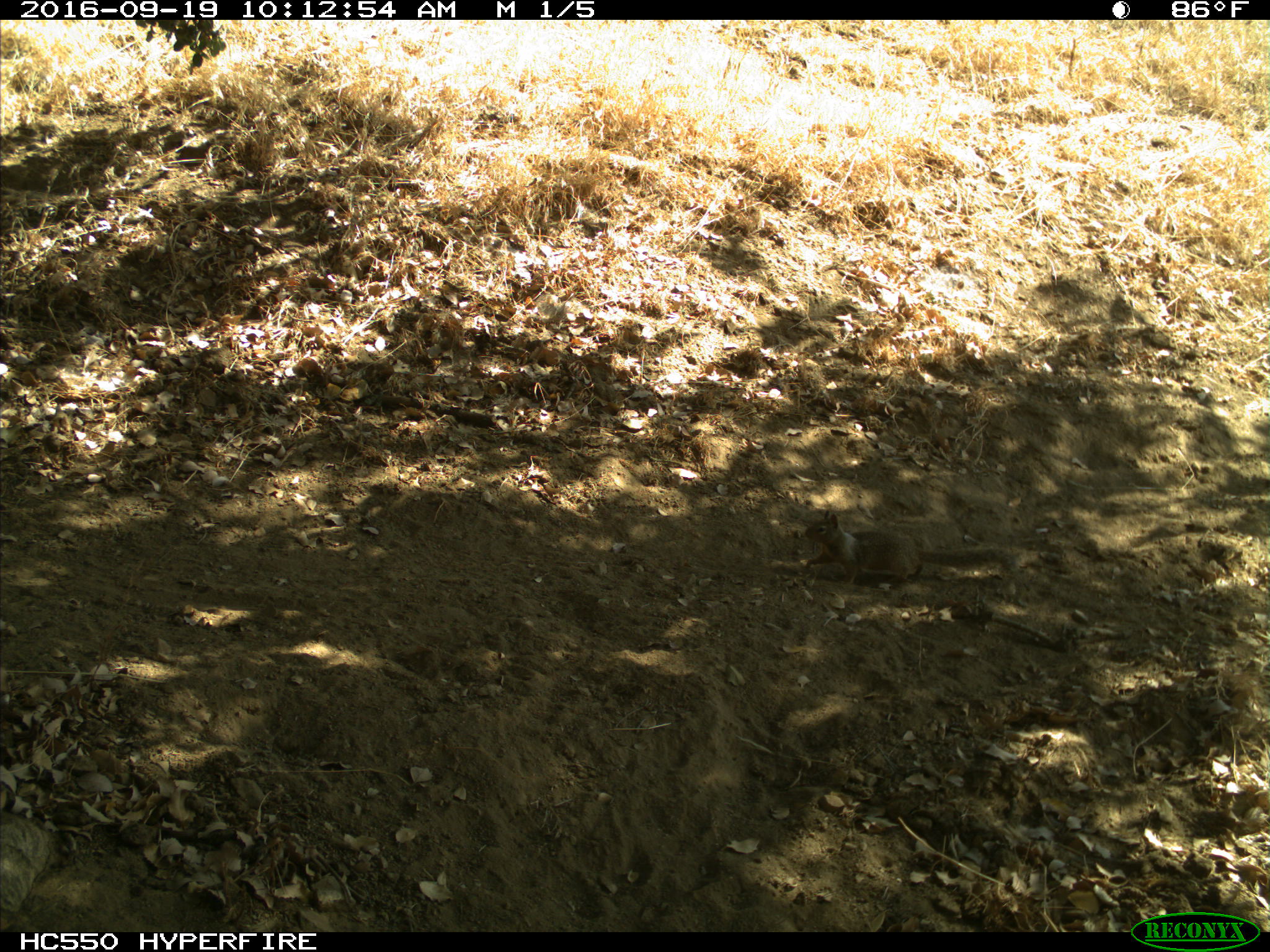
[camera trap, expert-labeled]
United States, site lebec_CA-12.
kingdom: Animalia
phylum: Chordata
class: Mammalia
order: Rodentia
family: Sciuridae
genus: Otospermophilus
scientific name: Otospermophilus beecheyi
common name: california ground squirrel